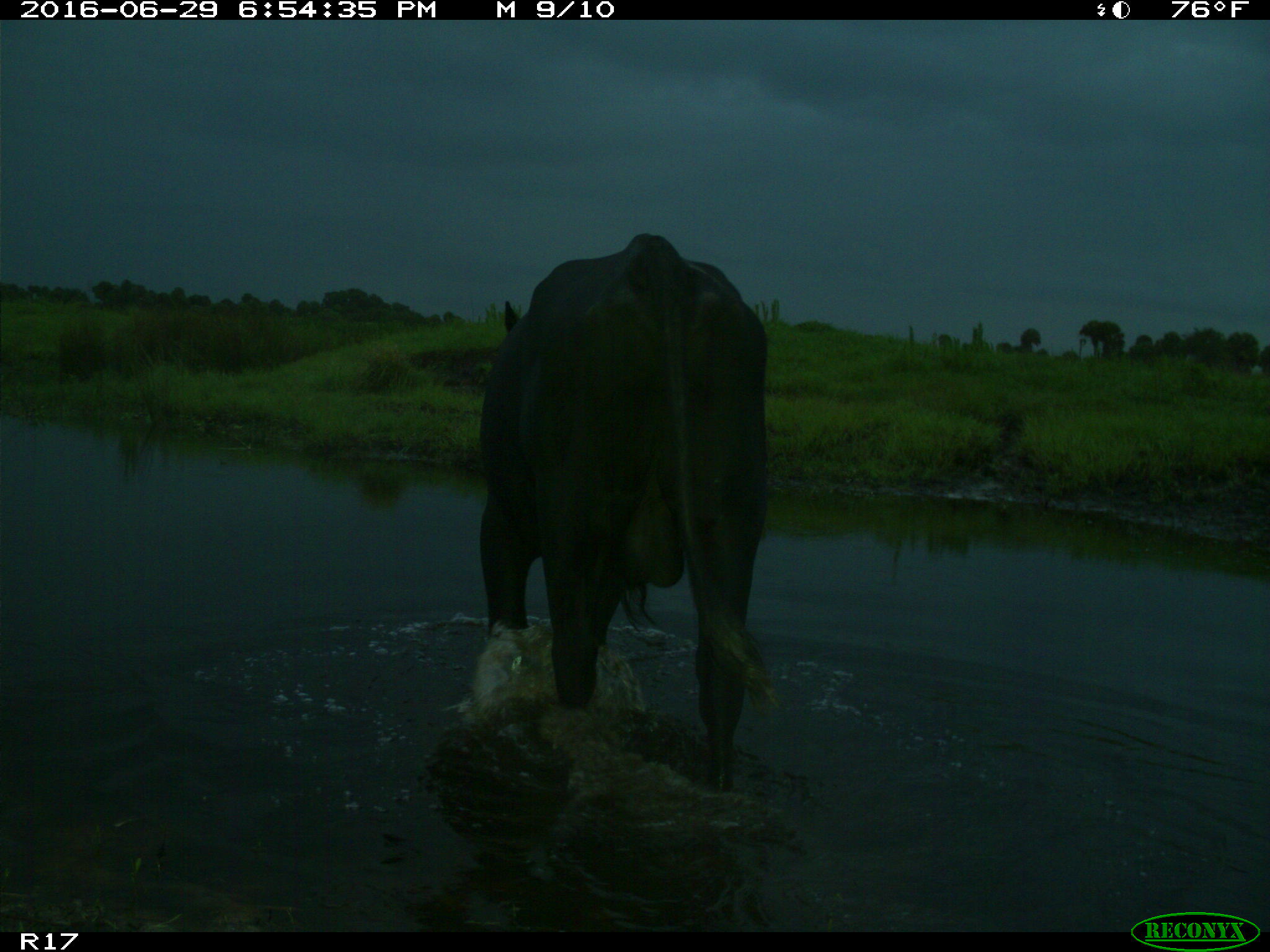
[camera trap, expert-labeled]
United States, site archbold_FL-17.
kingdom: Animalia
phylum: Chordata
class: Mammalia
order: Artiodactyla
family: Bovidae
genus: Bos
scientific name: Bos taurus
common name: domestic cow